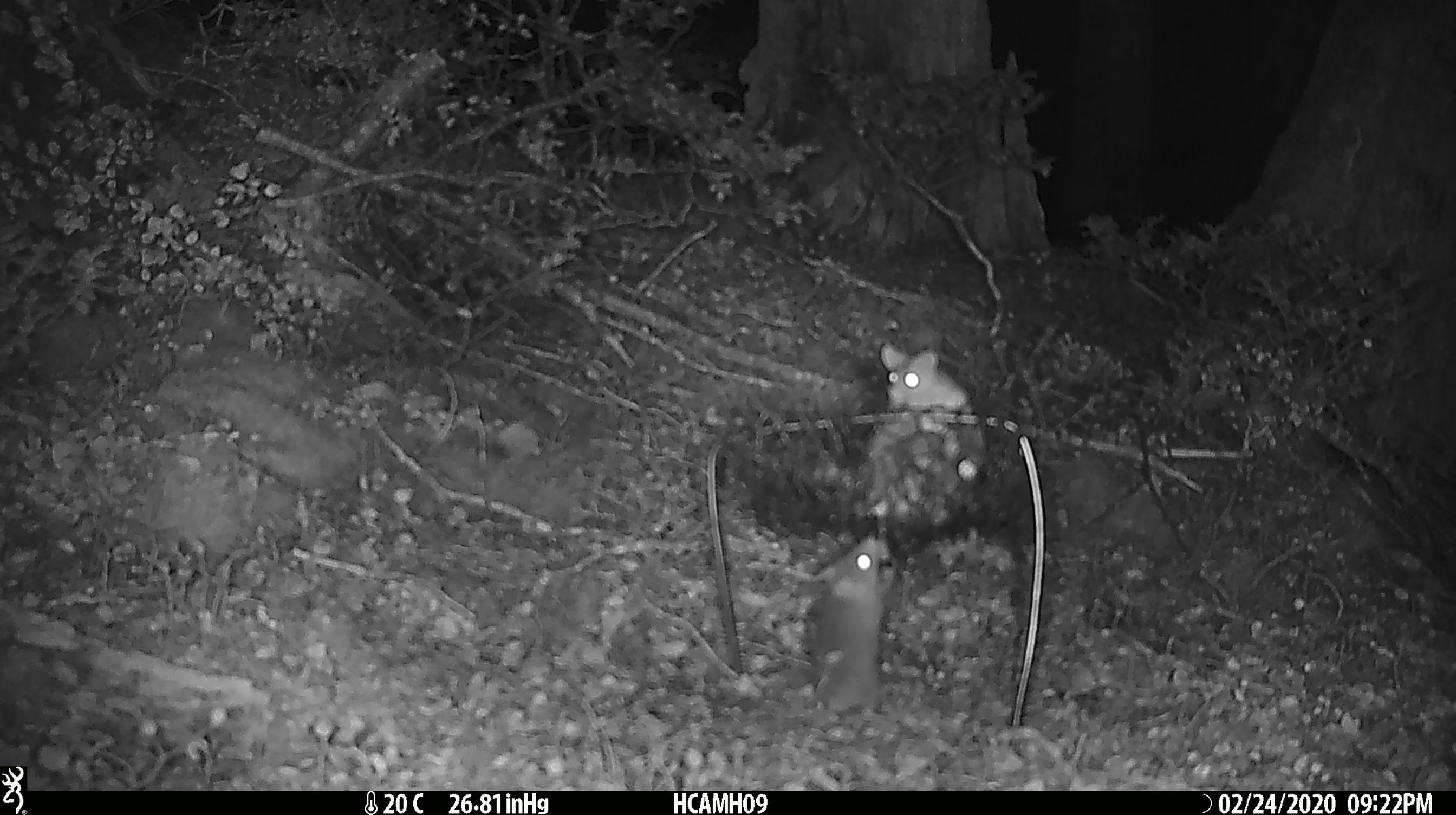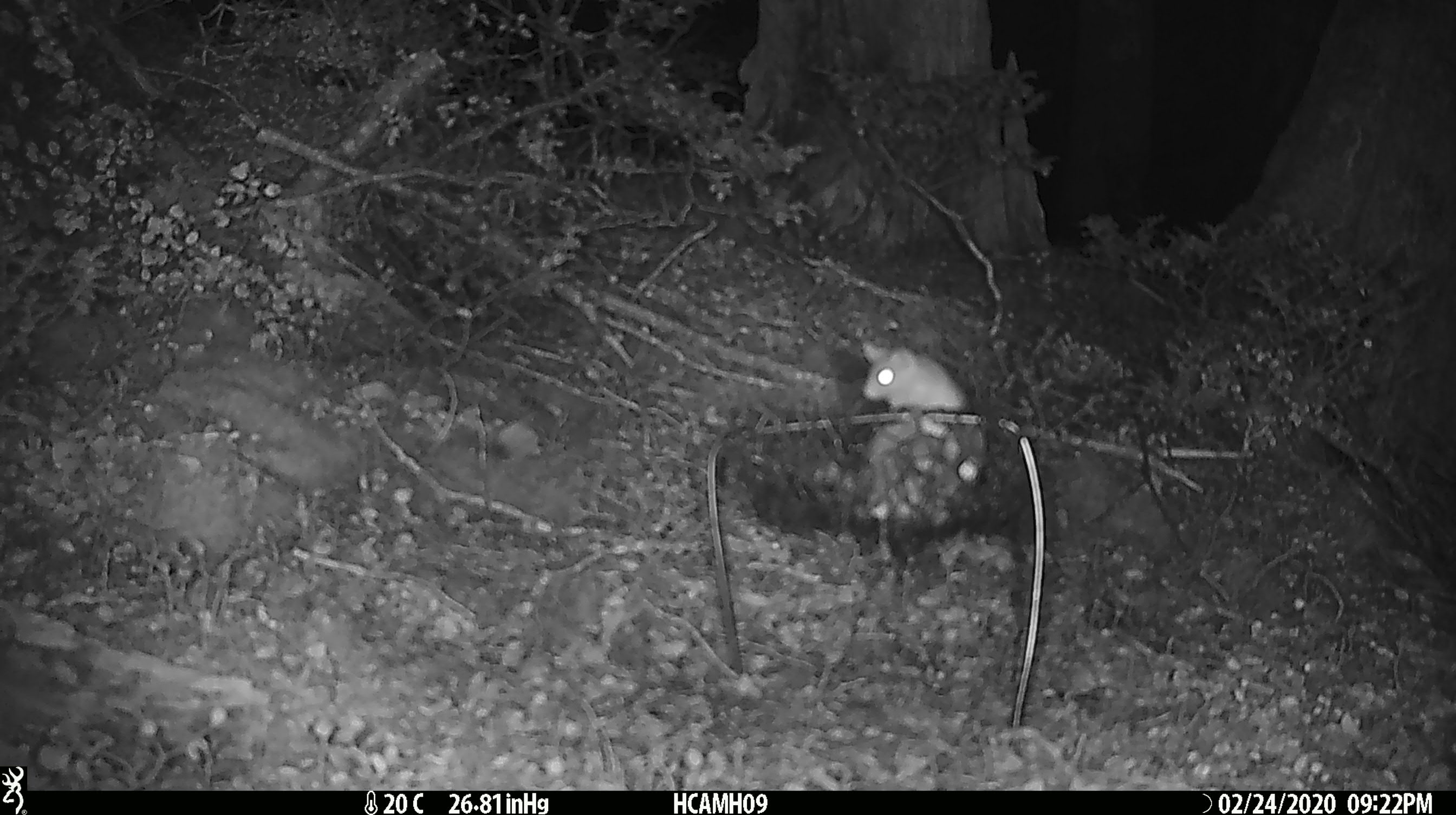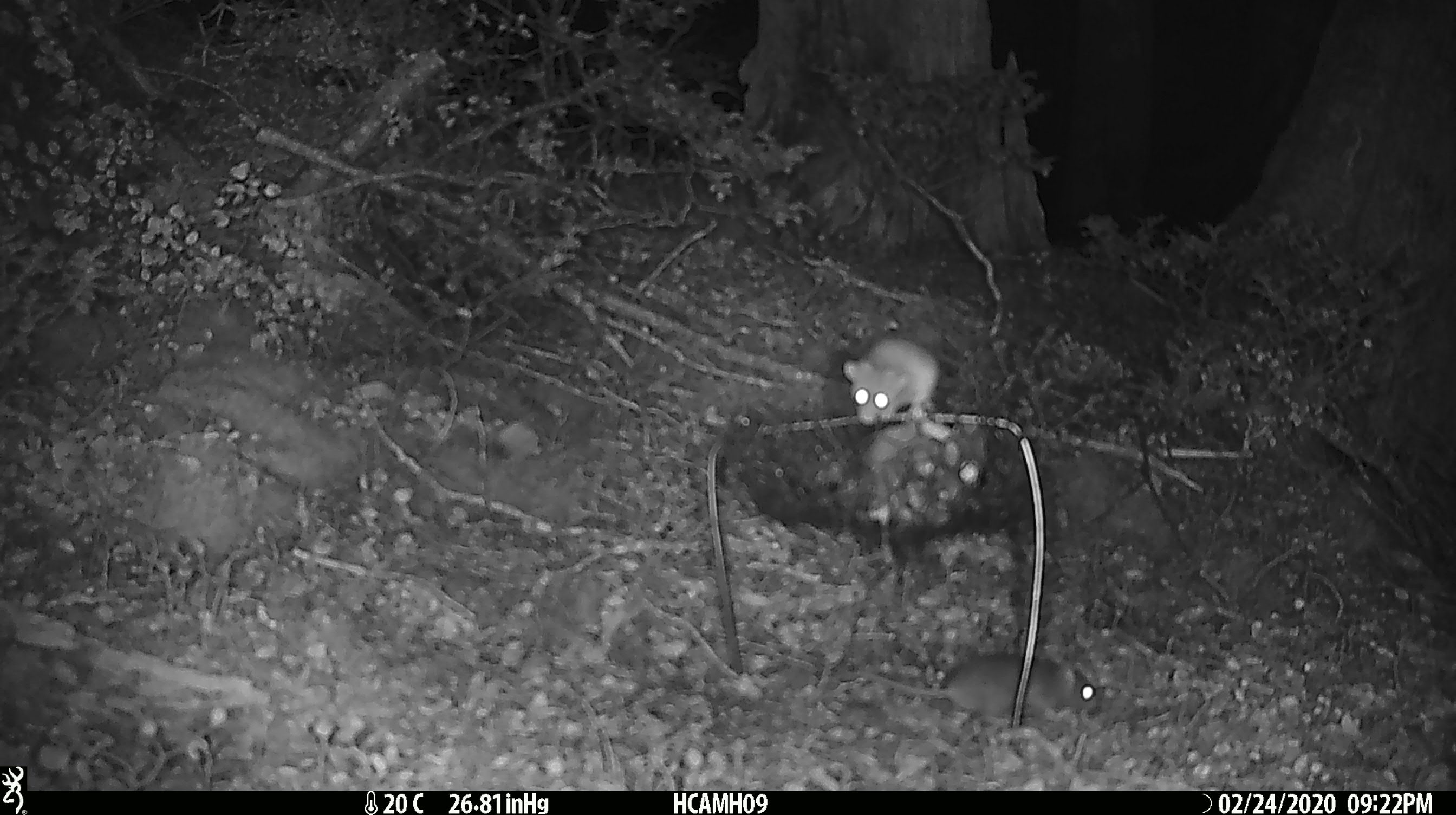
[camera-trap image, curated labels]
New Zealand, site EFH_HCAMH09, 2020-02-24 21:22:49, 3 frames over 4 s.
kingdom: Animalia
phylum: Chordata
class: Mammalia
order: Rodentia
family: Muridae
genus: Mus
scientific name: Mus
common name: mouse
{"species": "mouse (Mus)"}